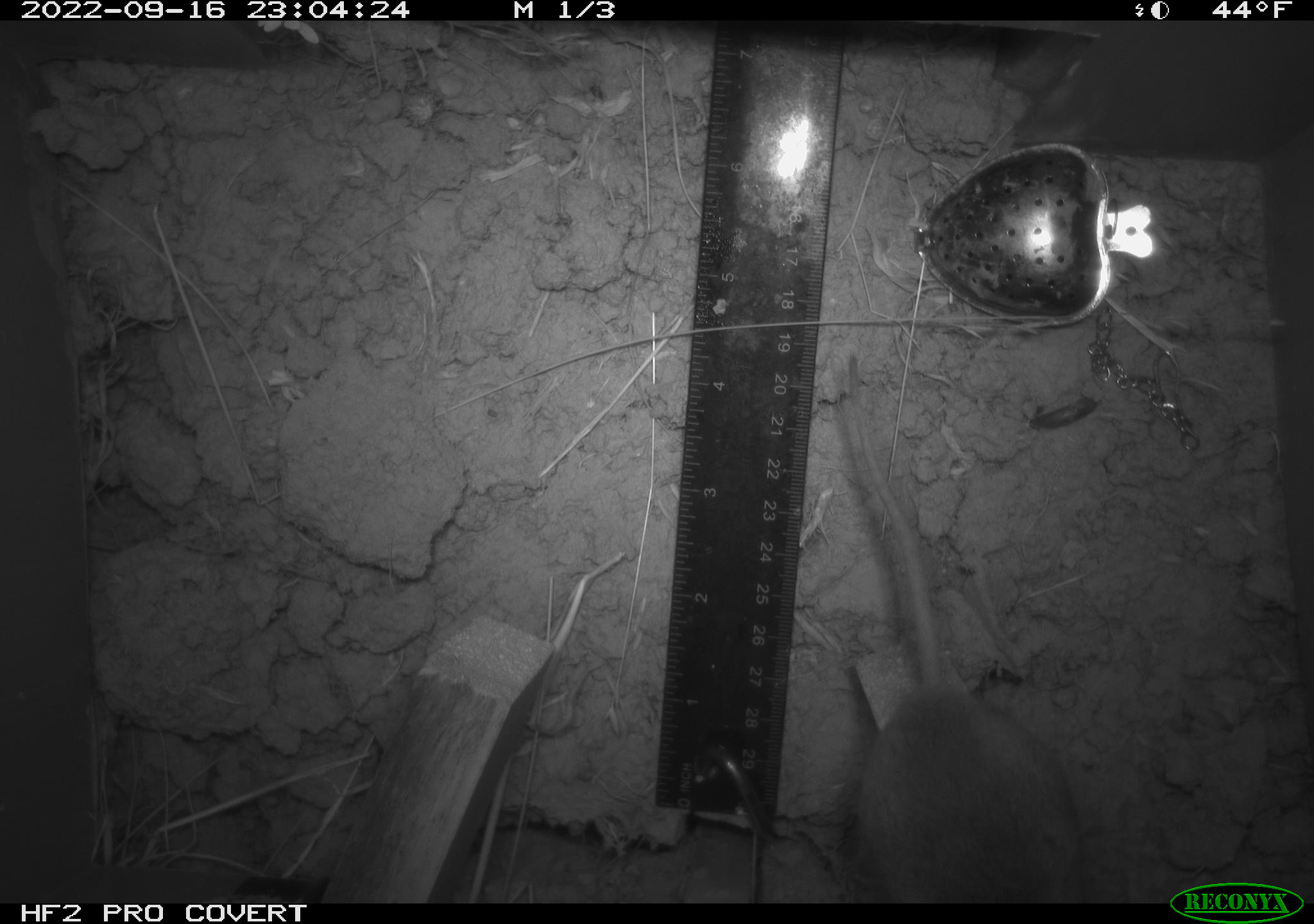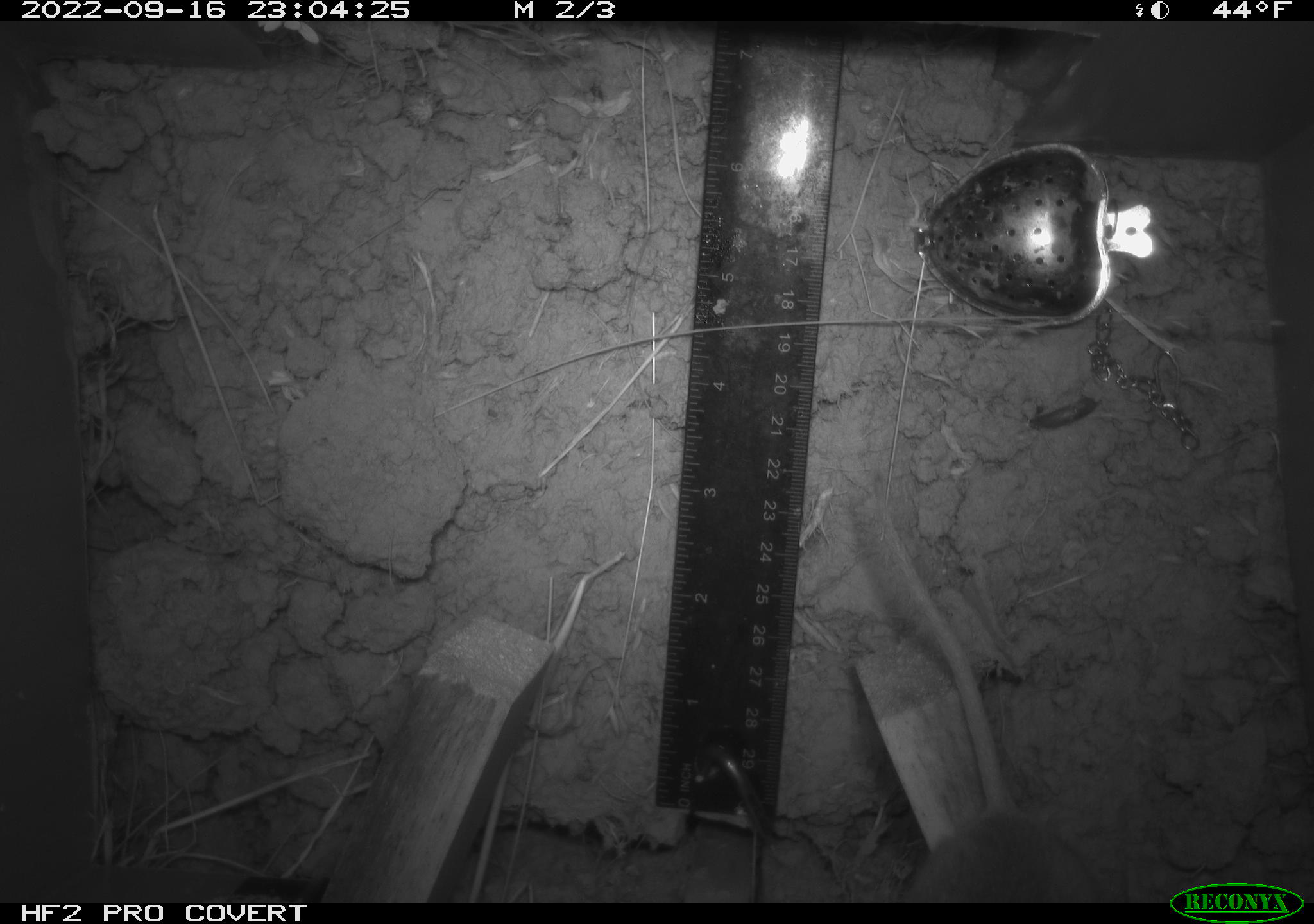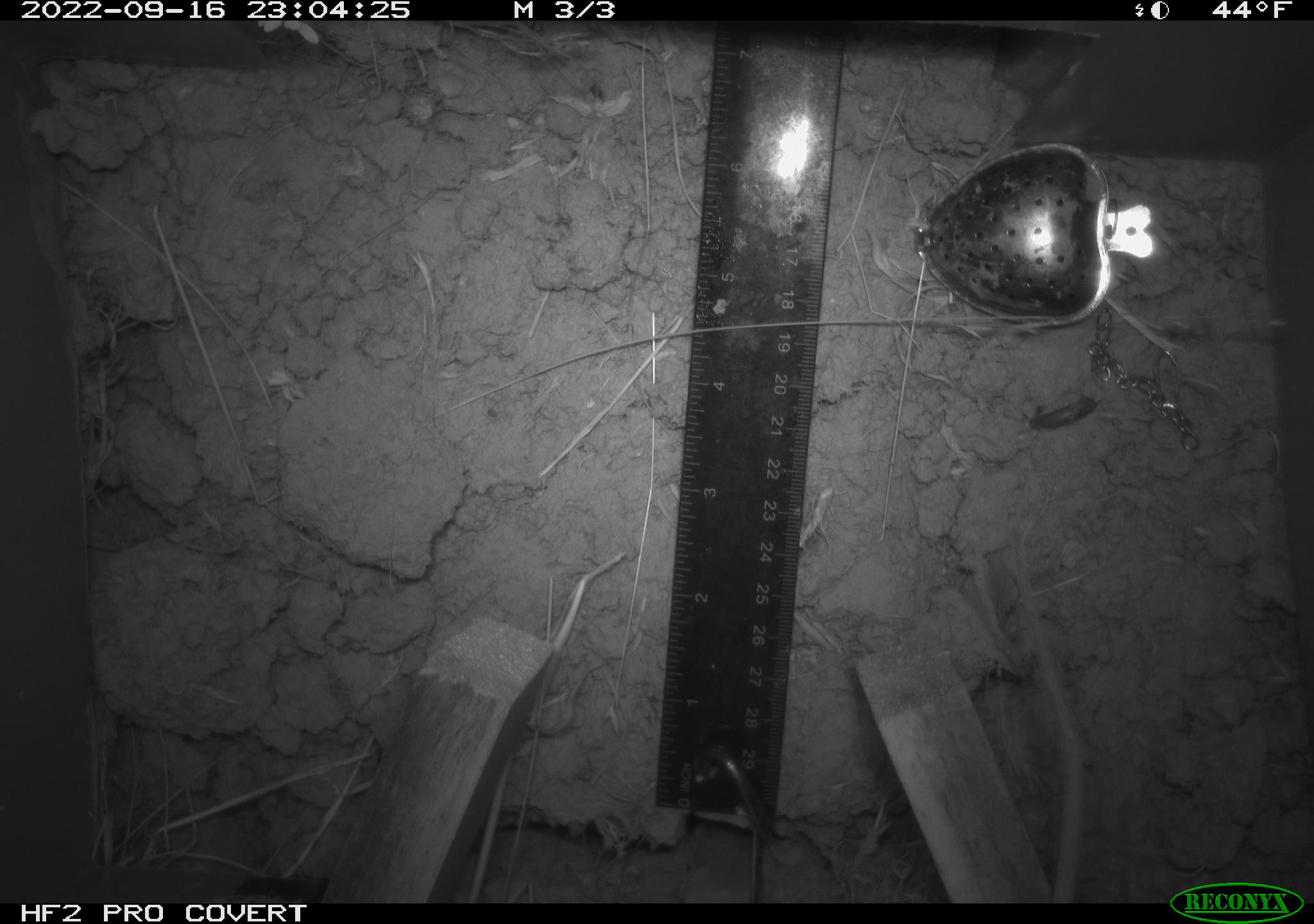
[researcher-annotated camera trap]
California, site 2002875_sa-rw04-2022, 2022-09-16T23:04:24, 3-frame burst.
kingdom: Animalia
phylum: Chordata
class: Mammalia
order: Rodentia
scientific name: Rodentia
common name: mouse species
Mouse species (Rodentia).